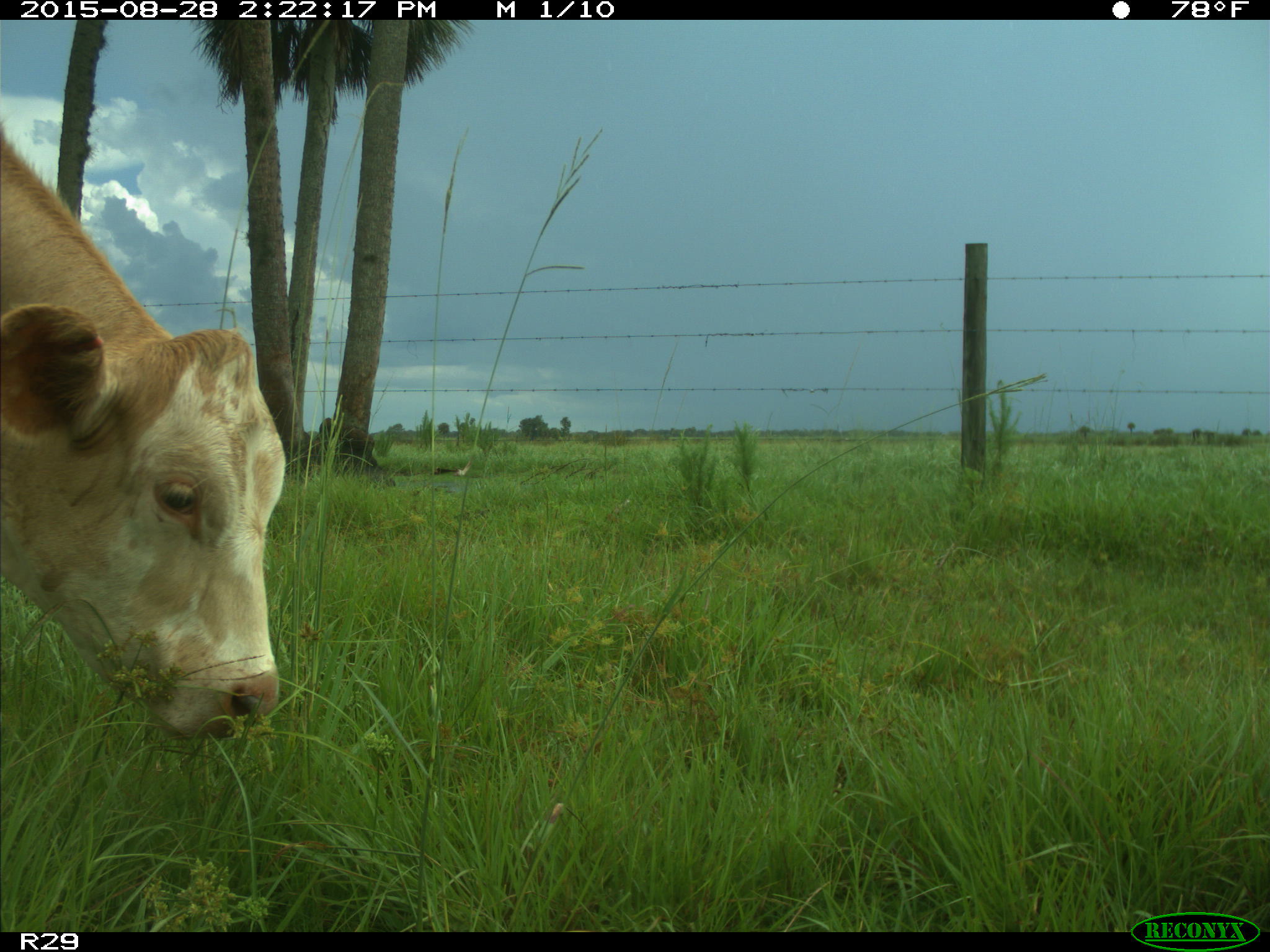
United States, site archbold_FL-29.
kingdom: Animalia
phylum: Chordata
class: Mammalia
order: Artiodactyla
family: Bovidae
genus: Bos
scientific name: Bos taurus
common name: domestic cow